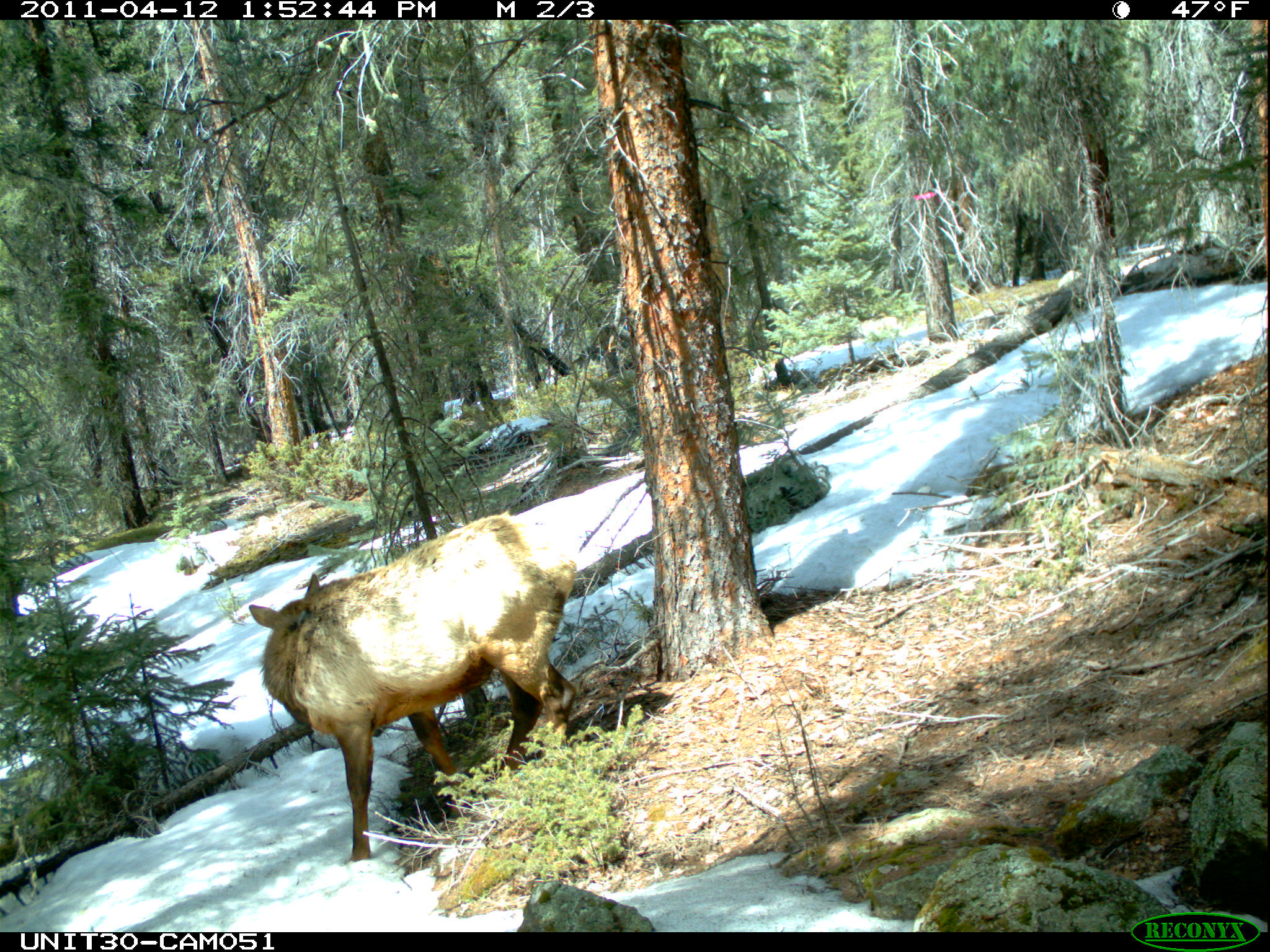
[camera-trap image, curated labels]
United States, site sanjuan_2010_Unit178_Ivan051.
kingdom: Animalia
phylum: Chordata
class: Mammalia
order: Artiodactyla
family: Cervidae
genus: Cervus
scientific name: Cervus elaphus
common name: red deer